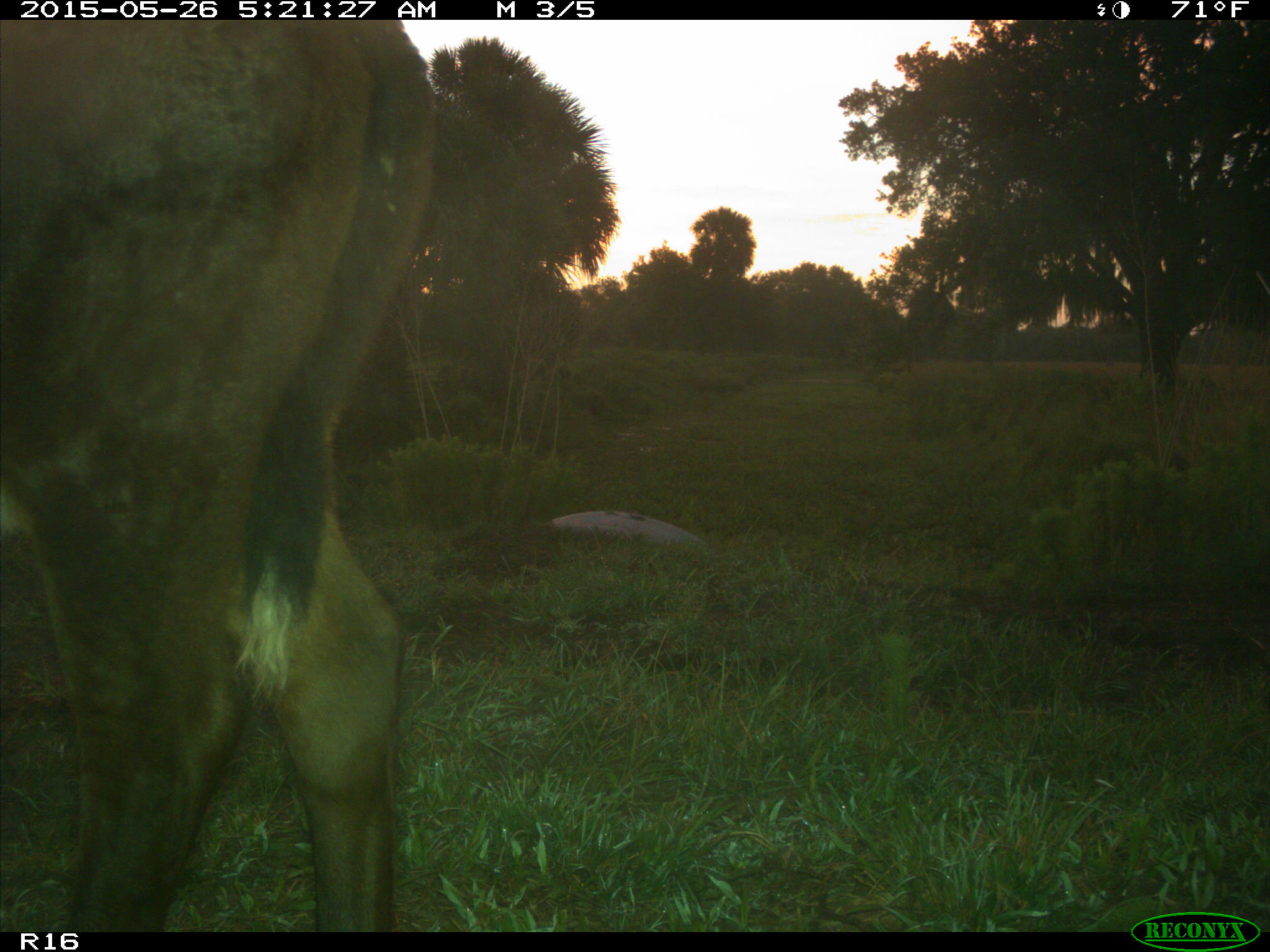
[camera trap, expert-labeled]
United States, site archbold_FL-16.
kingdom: Animalia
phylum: Chordata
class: Mammalia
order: Artiodactyla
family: Bovidae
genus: Bos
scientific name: Bos taurus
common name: domestic cow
Bos taurus (domestic cow).